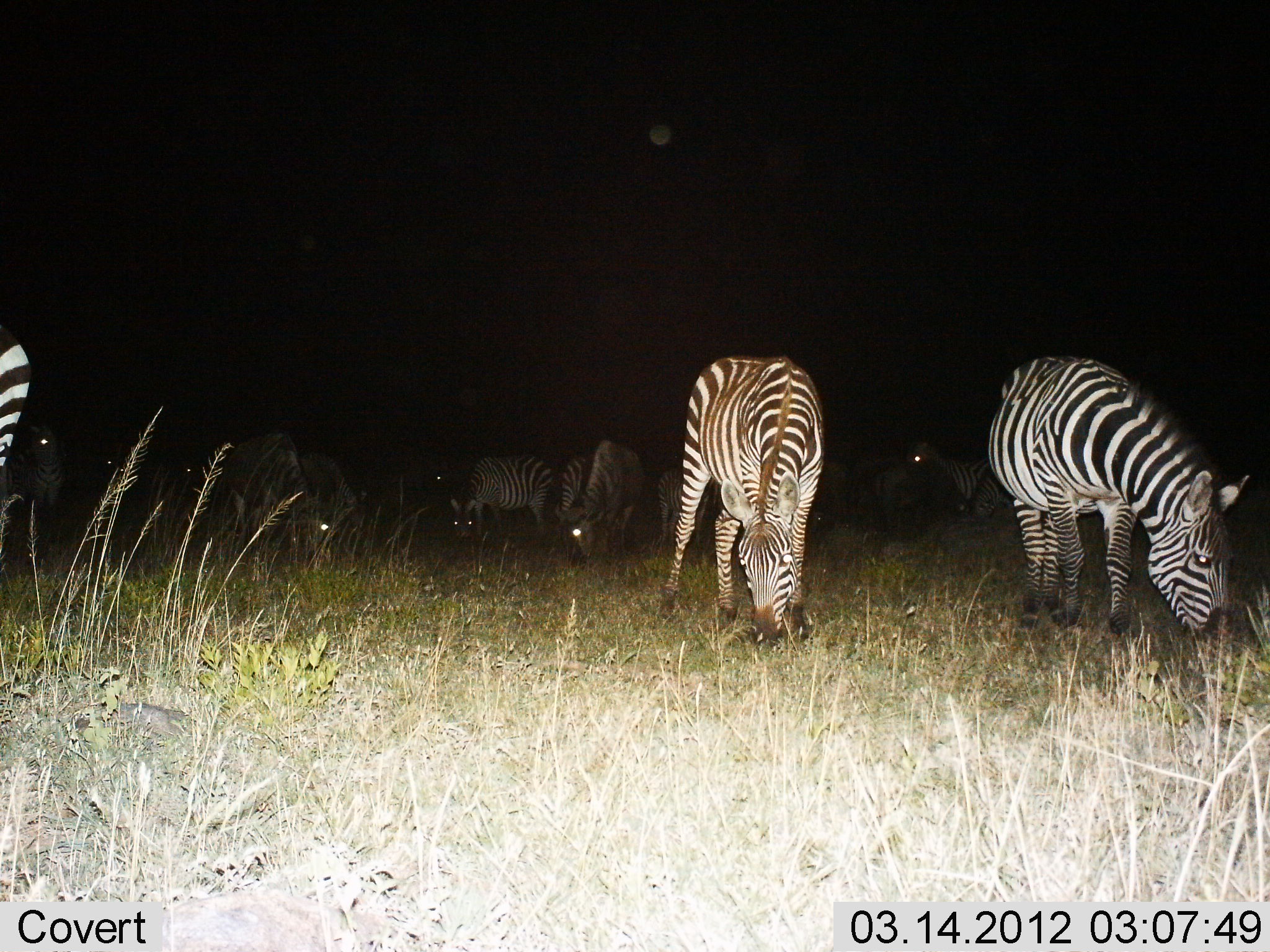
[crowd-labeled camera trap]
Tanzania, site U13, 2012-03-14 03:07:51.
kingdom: Animalia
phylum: Chordata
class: Mammalia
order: Perissodactyla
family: Equidae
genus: Equus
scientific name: Equus quagga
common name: plains zebra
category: zebra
Zebra (plains zebra) (Equus quagga), count 11-50. Behavior (volunteer vote fractions): standing 44%, resting 6%, moving 0%, interacting 0%. Young present (vote fraction): 6%. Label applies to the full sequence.